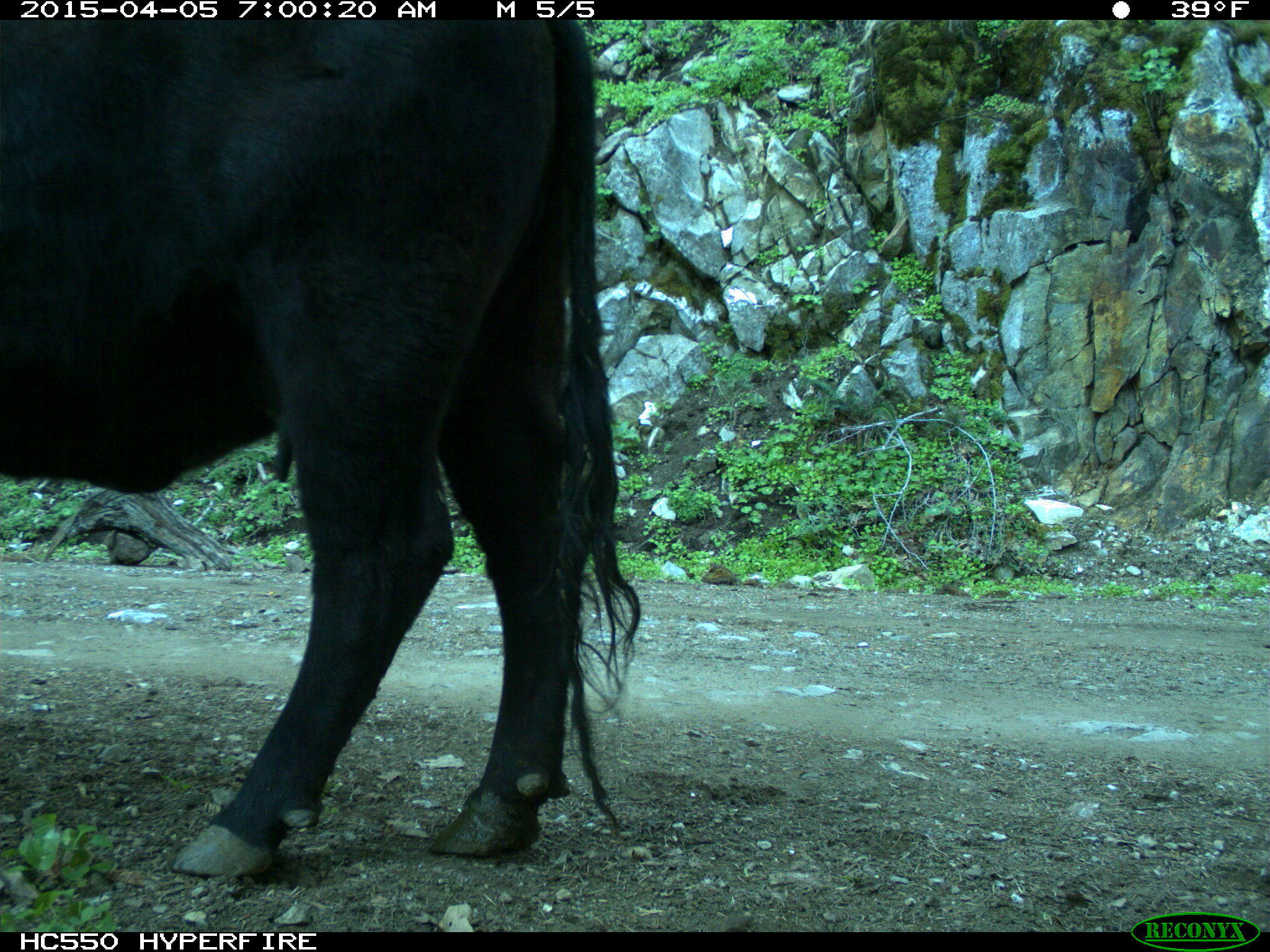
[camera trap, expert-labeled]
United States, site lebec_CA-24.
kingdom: Animalia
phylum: Chordata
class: Mammalia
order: Artiodactyla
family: Bovidae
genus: Bos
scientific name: Bos taurus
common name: domestic cow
Bos taurus (domestic cow).